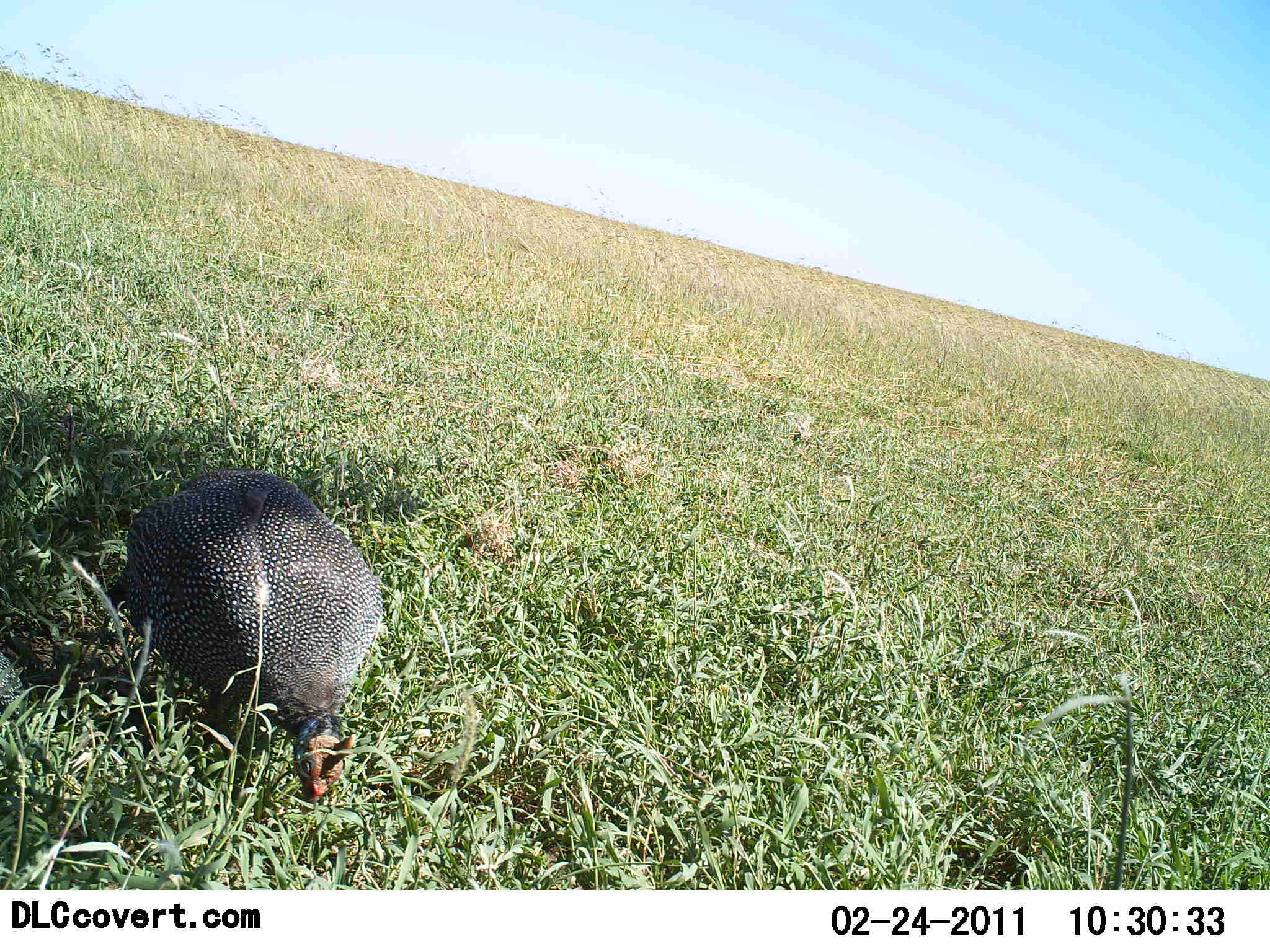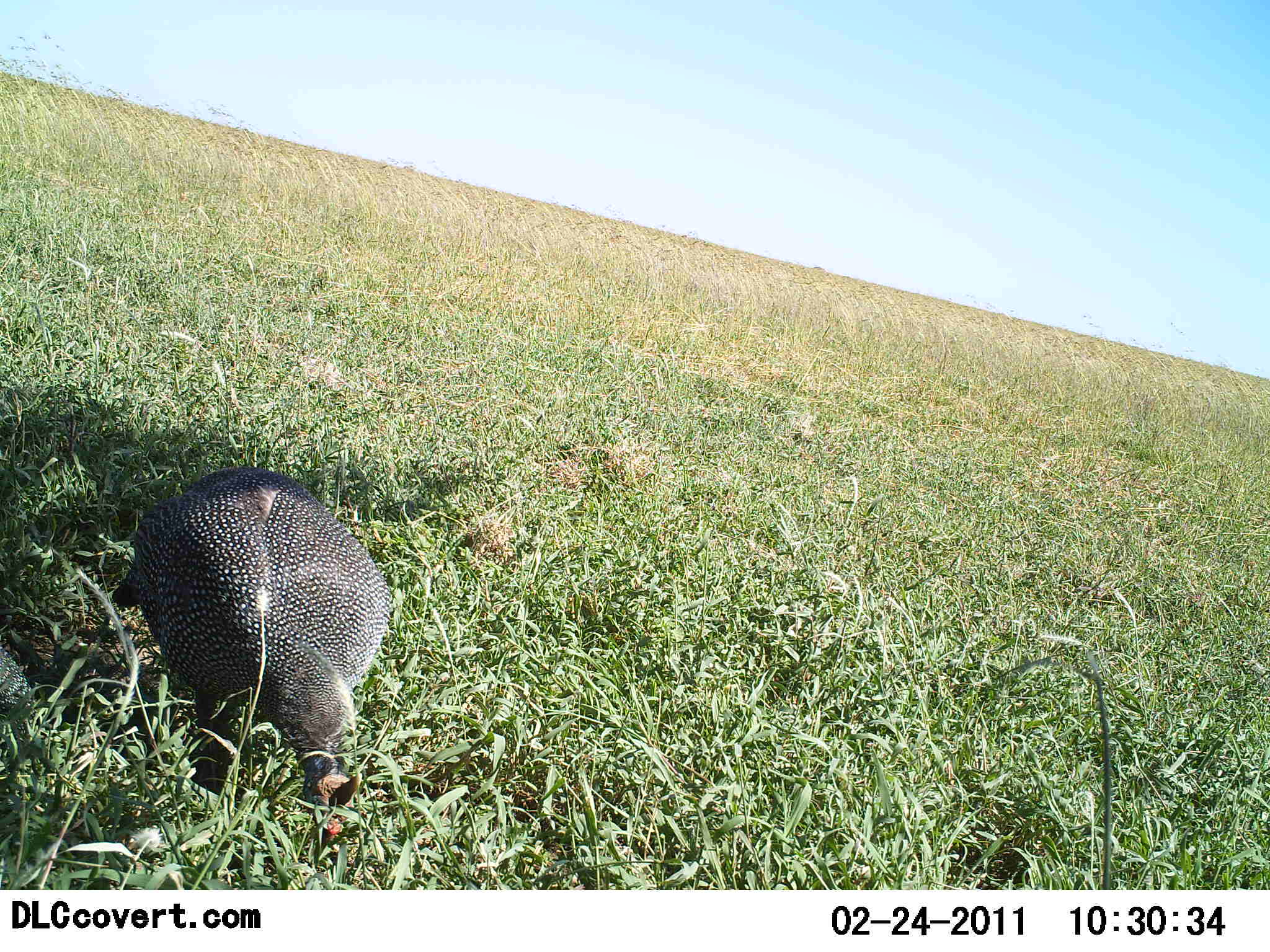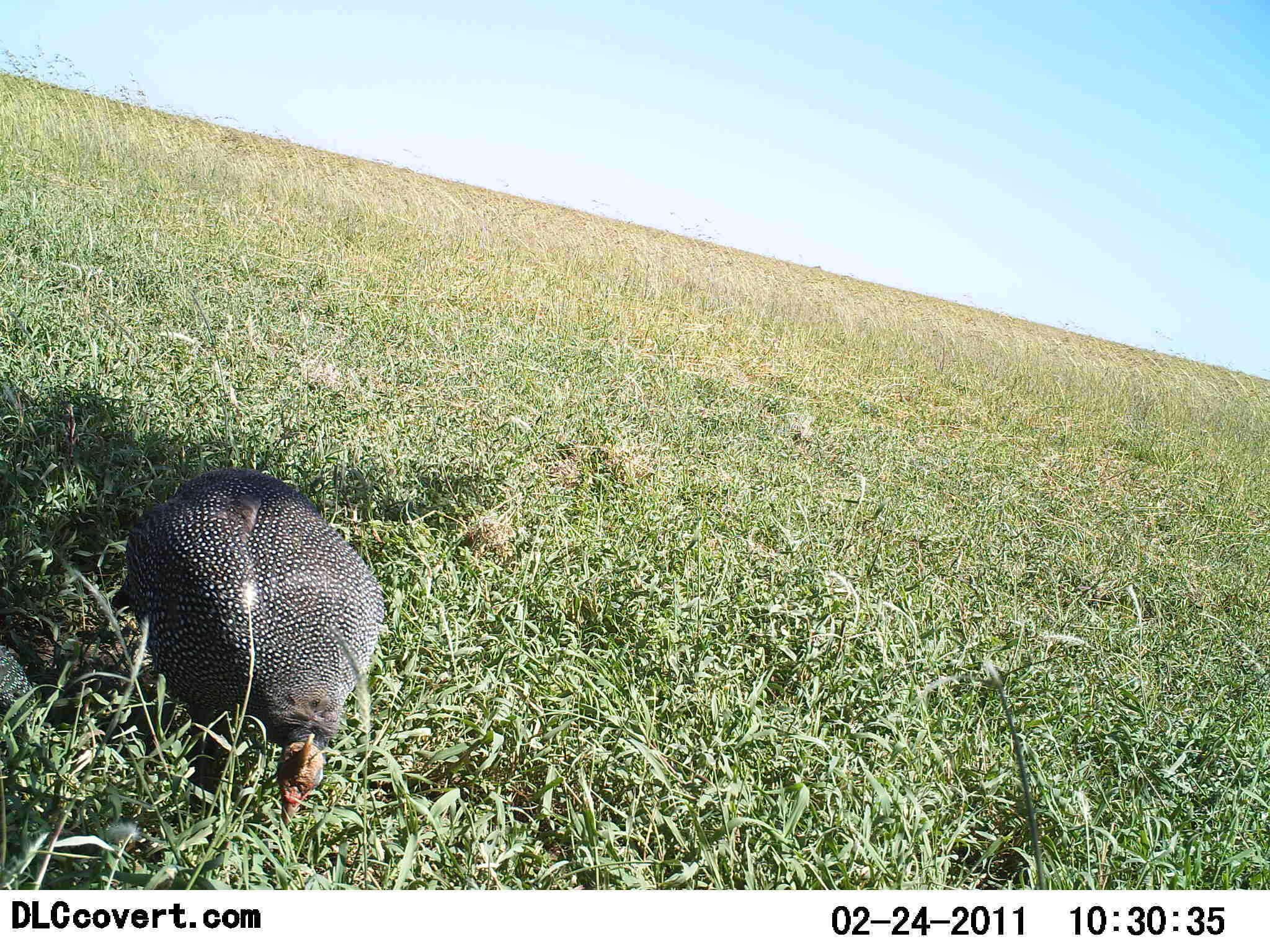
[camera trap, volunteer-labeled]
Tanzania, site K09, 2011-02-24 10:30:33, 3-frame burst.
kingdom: Animalia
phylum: Chordata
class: Aves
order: Galliformes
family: Numididae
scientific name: Numididae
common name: guinea fowl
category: guineafowl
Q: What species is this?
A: Guineafowl (guinea fowl) (Numididae).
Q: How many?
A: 1.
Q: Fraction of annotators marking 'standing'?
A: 27%.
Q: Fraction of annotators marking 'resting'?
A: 9%.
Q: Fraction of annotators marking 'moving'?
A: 0%.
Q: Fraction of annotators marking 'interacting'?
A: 0%.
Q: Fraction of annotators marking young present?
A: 0%.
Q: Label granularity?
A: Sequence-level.